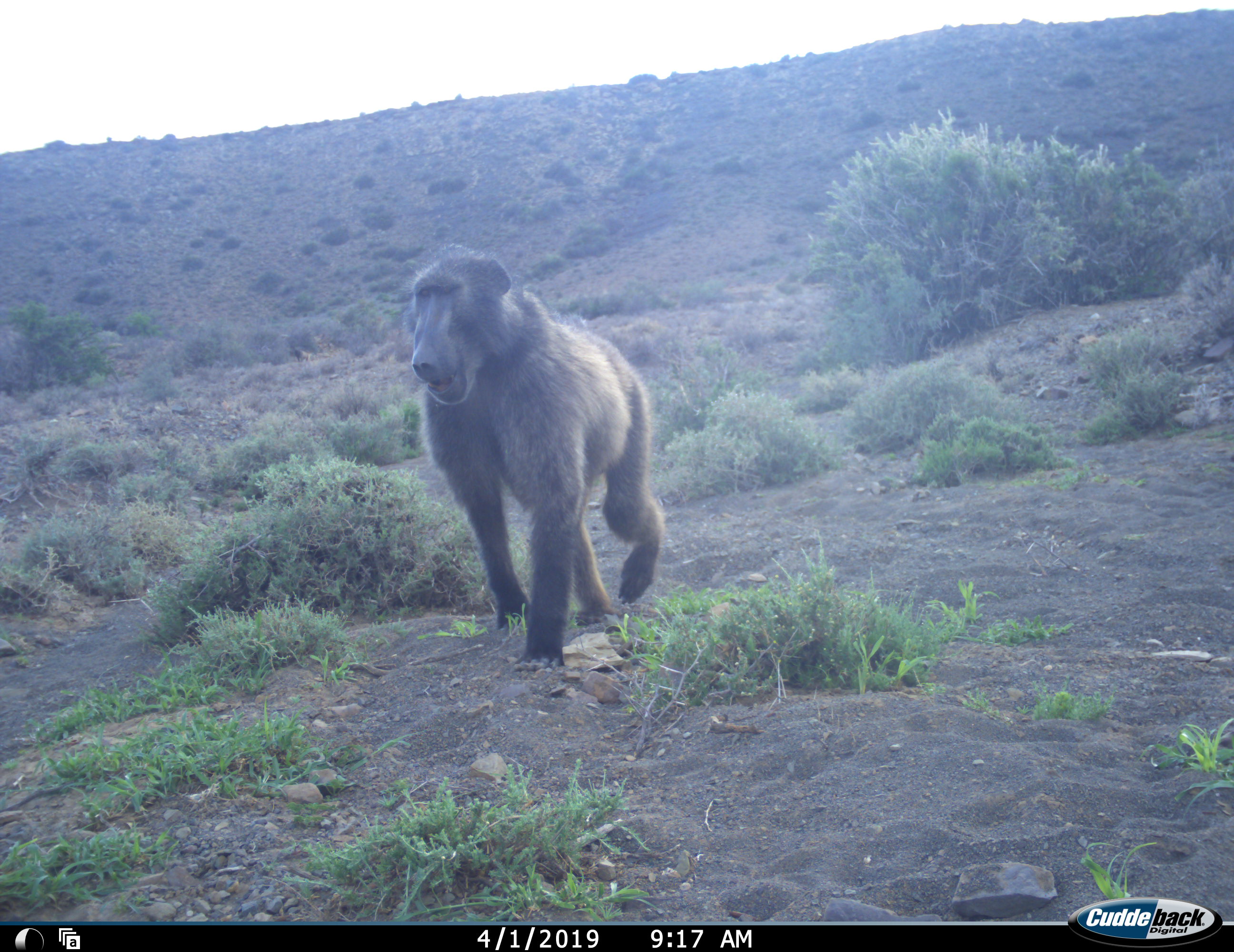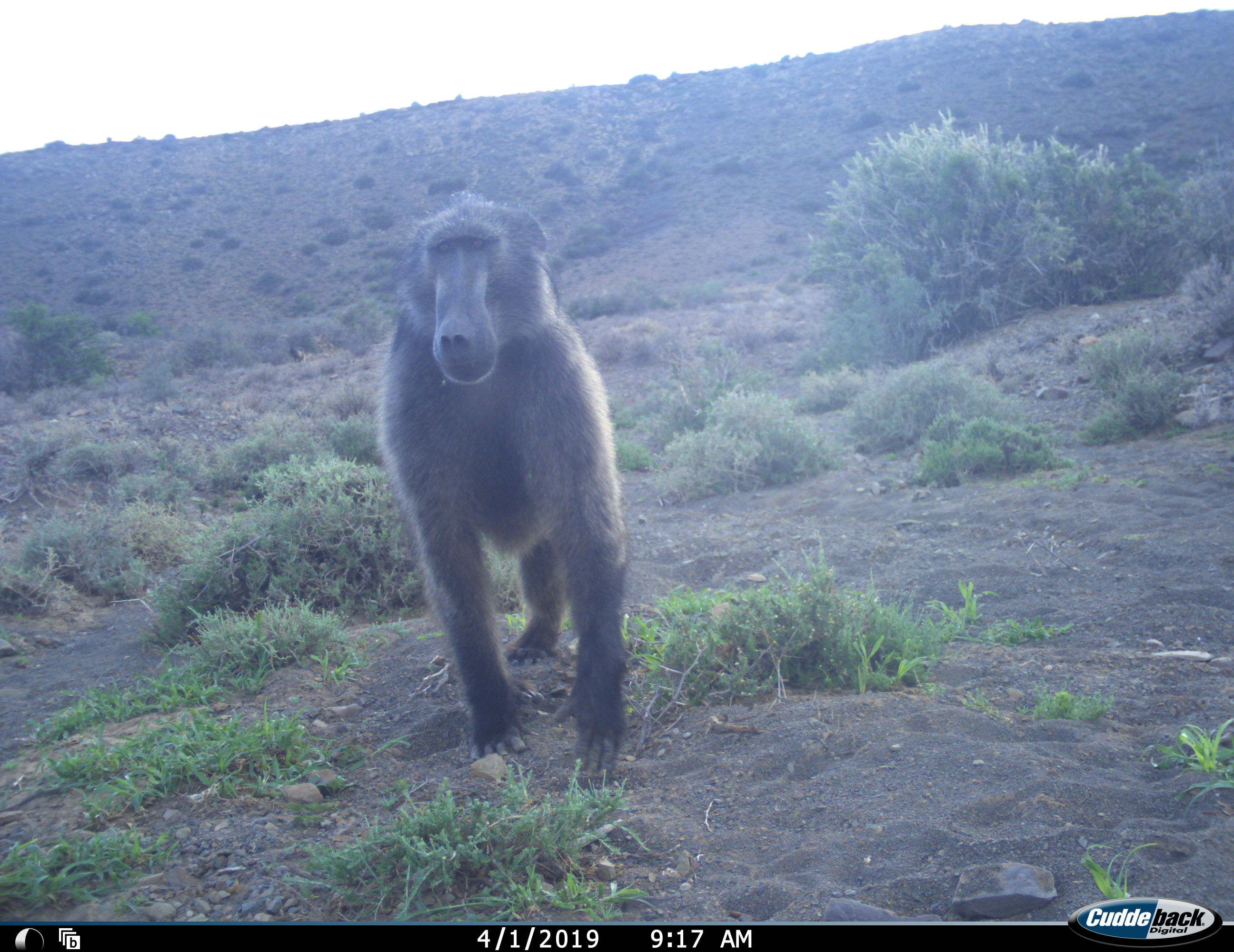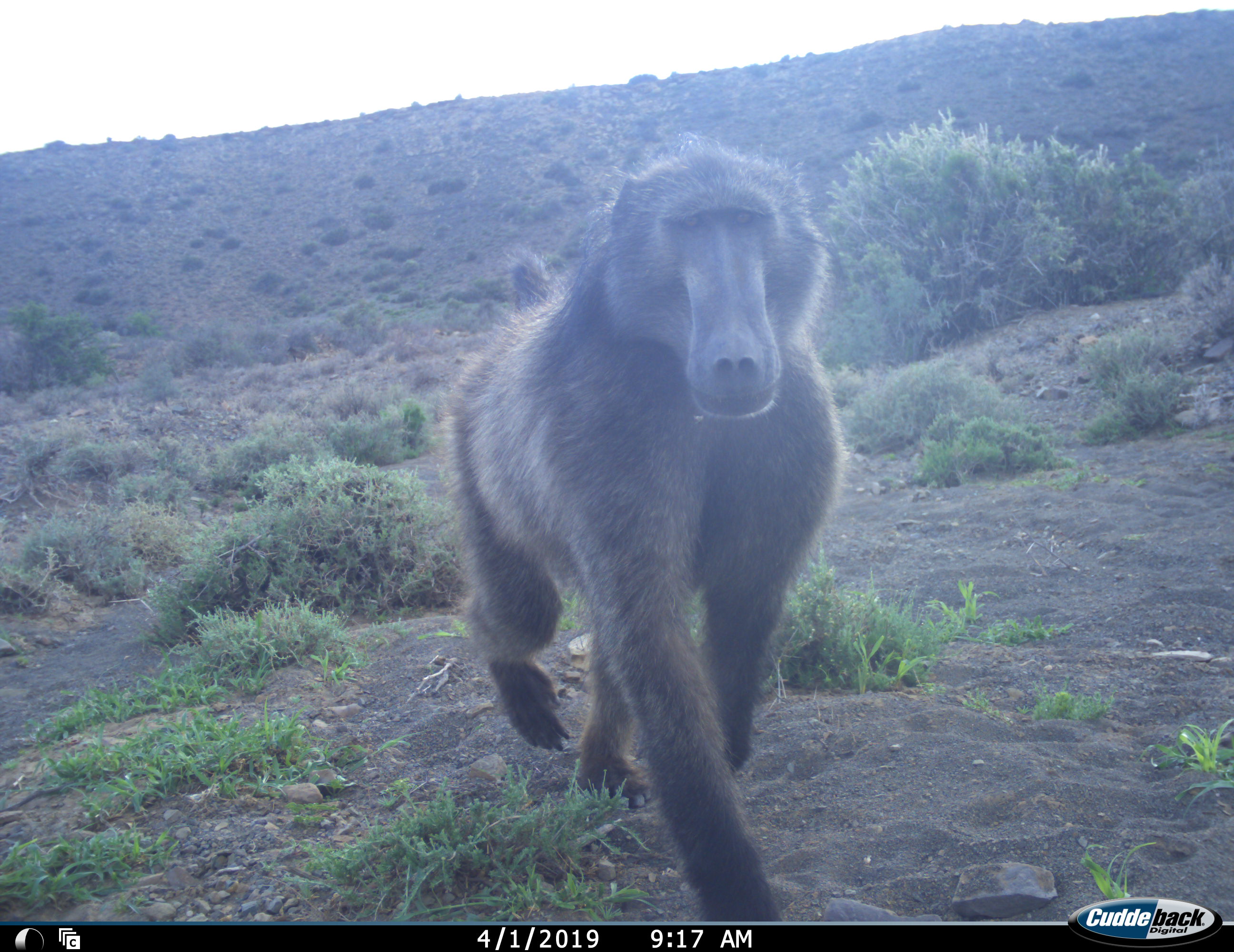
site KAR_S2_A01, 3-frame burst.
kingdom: Animalia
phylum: Chordata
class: Mammalia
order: Primates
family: Cercopithecidae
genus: Papio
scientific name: Papio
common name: baboon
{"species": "baboon (Papio)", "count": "1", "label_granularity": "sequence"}